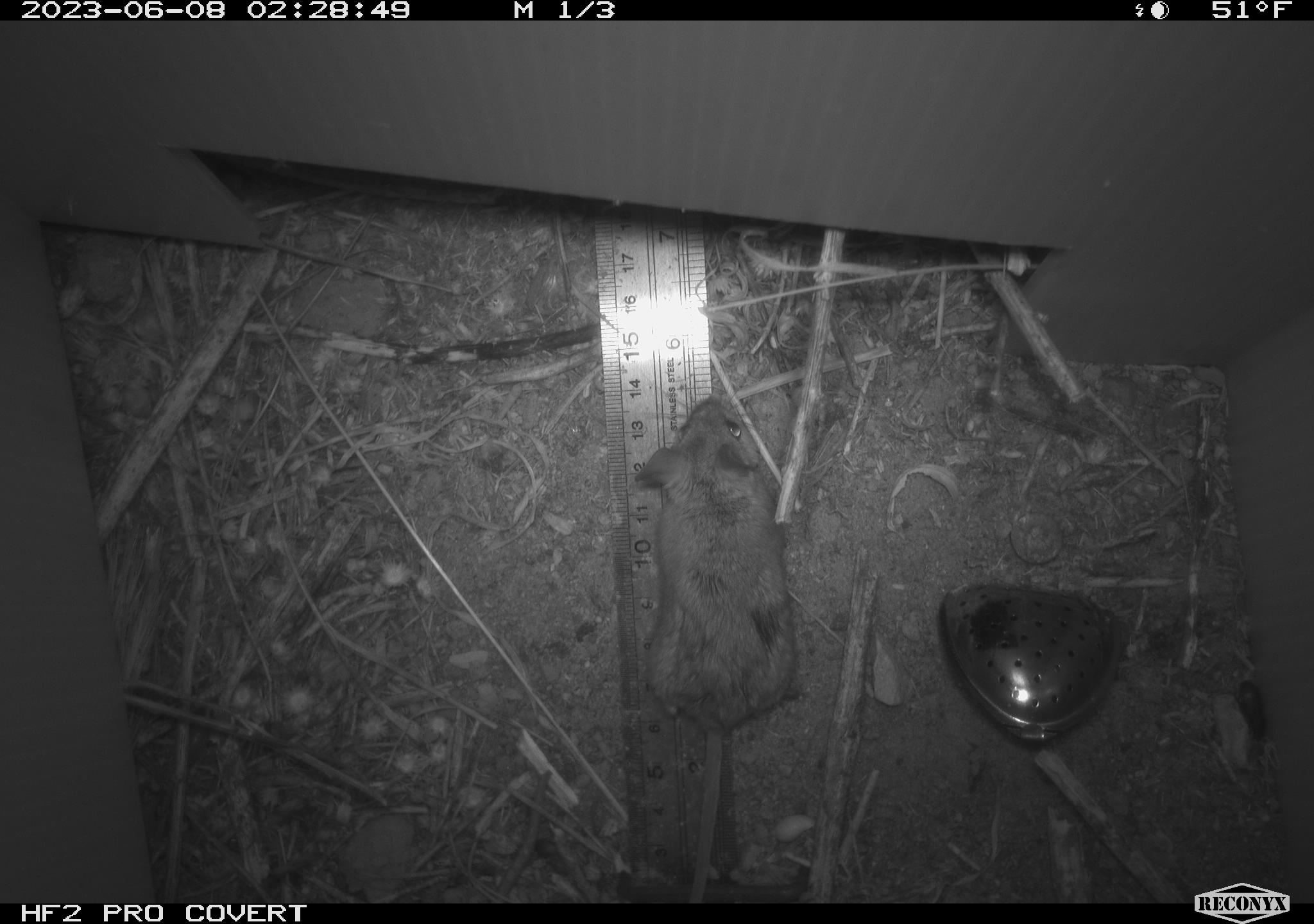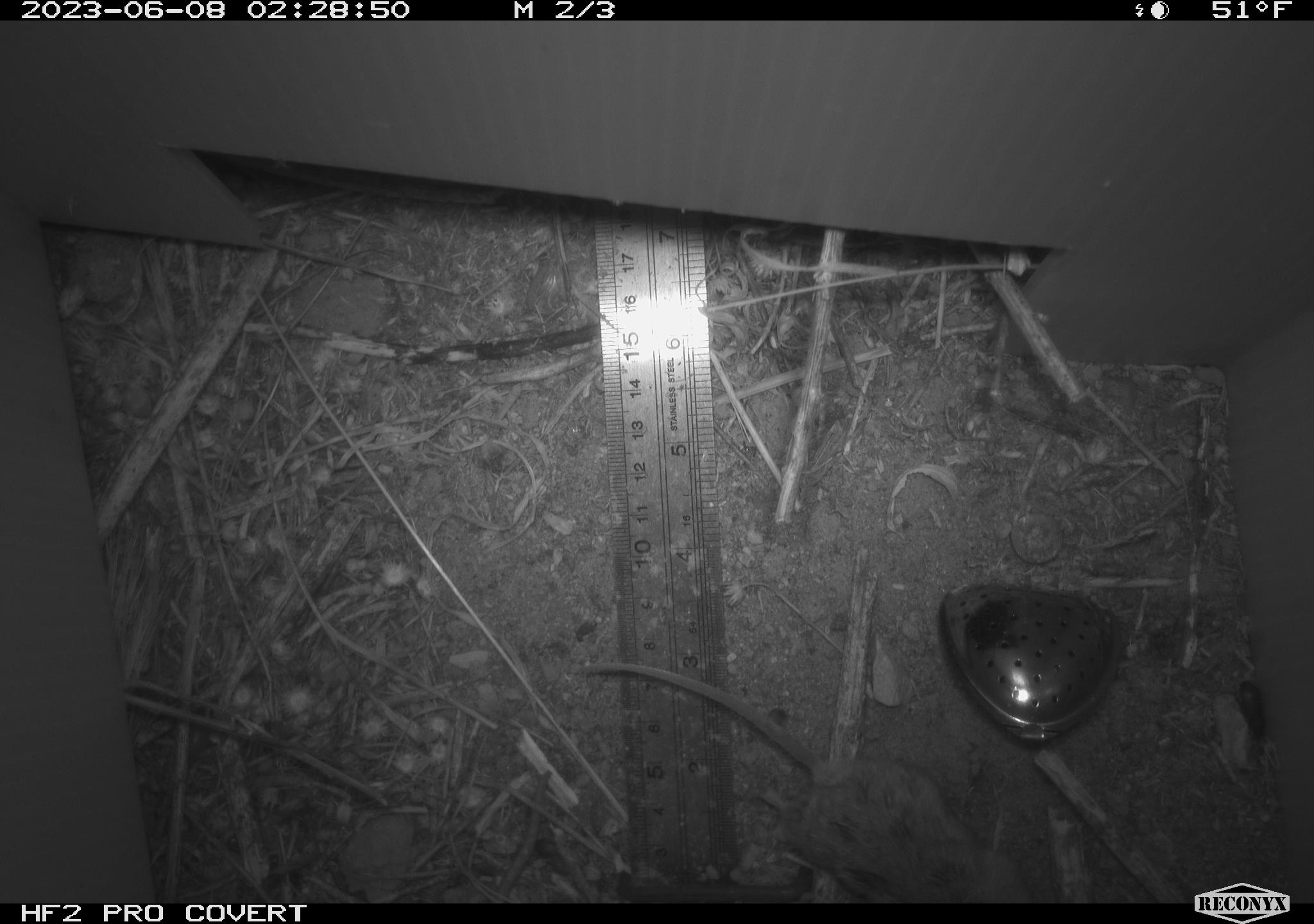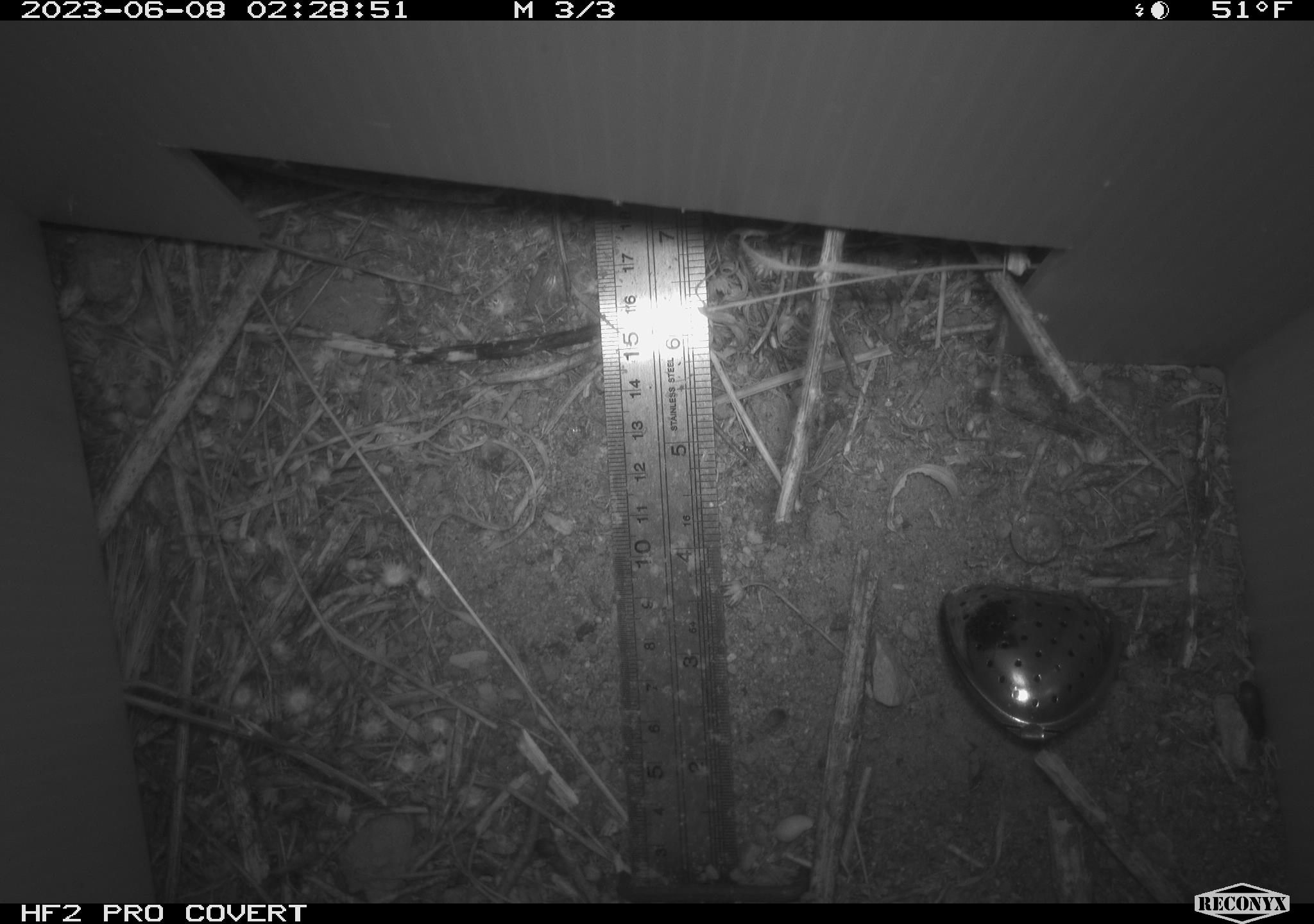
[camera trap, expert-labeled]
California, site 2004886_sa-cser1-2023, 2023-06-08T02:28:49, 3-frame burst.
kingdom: Animalia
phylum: Chordata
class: Mammalia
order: Rodentia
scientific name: Rodentia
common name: mouse species